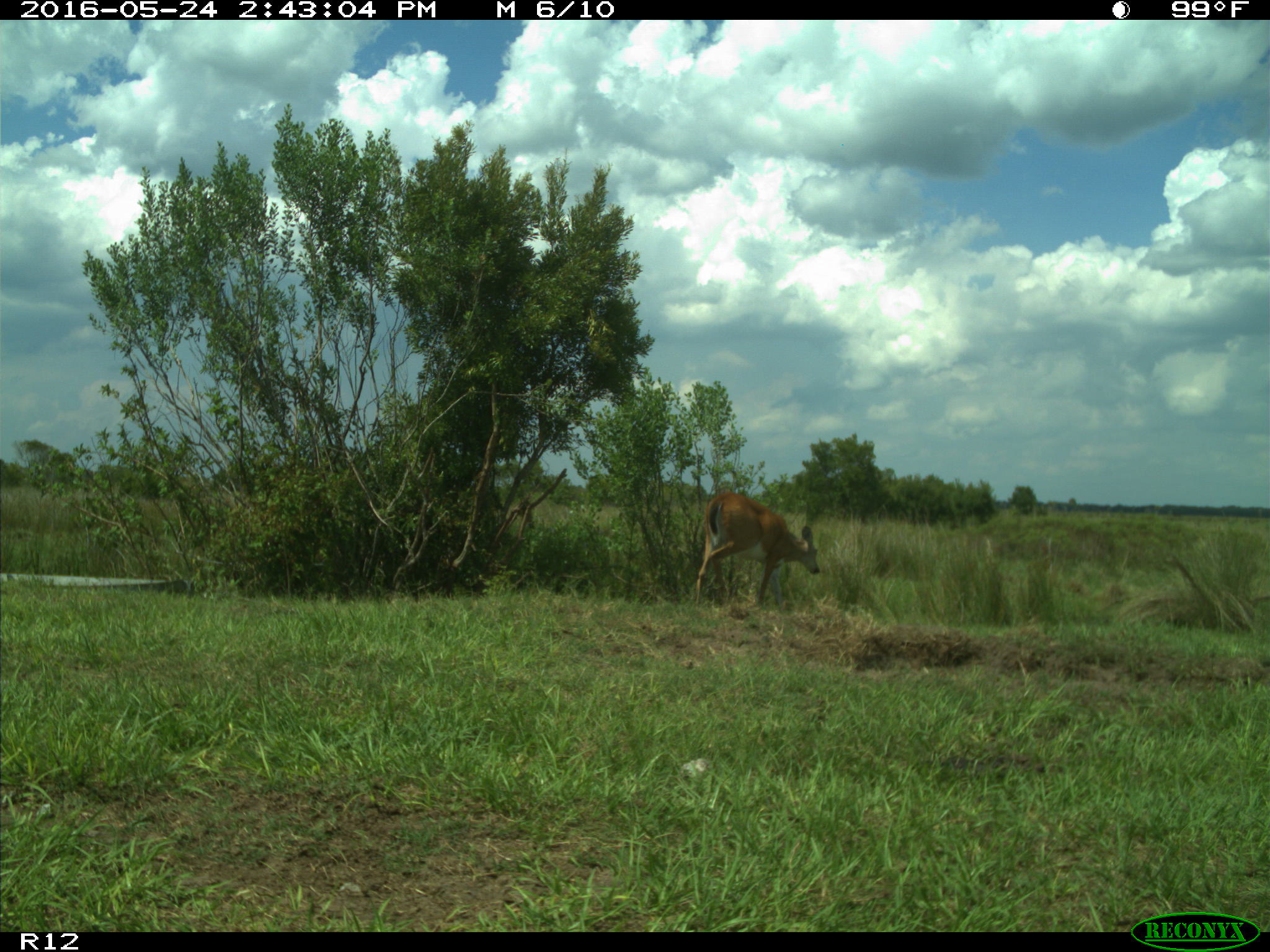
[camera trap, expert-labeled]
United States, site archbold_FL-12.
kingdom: Animalia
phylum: Chordata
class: Mammalia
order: Artiodactyla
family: Bovidae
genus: Bos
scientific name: Bos taurus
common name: domestic cow